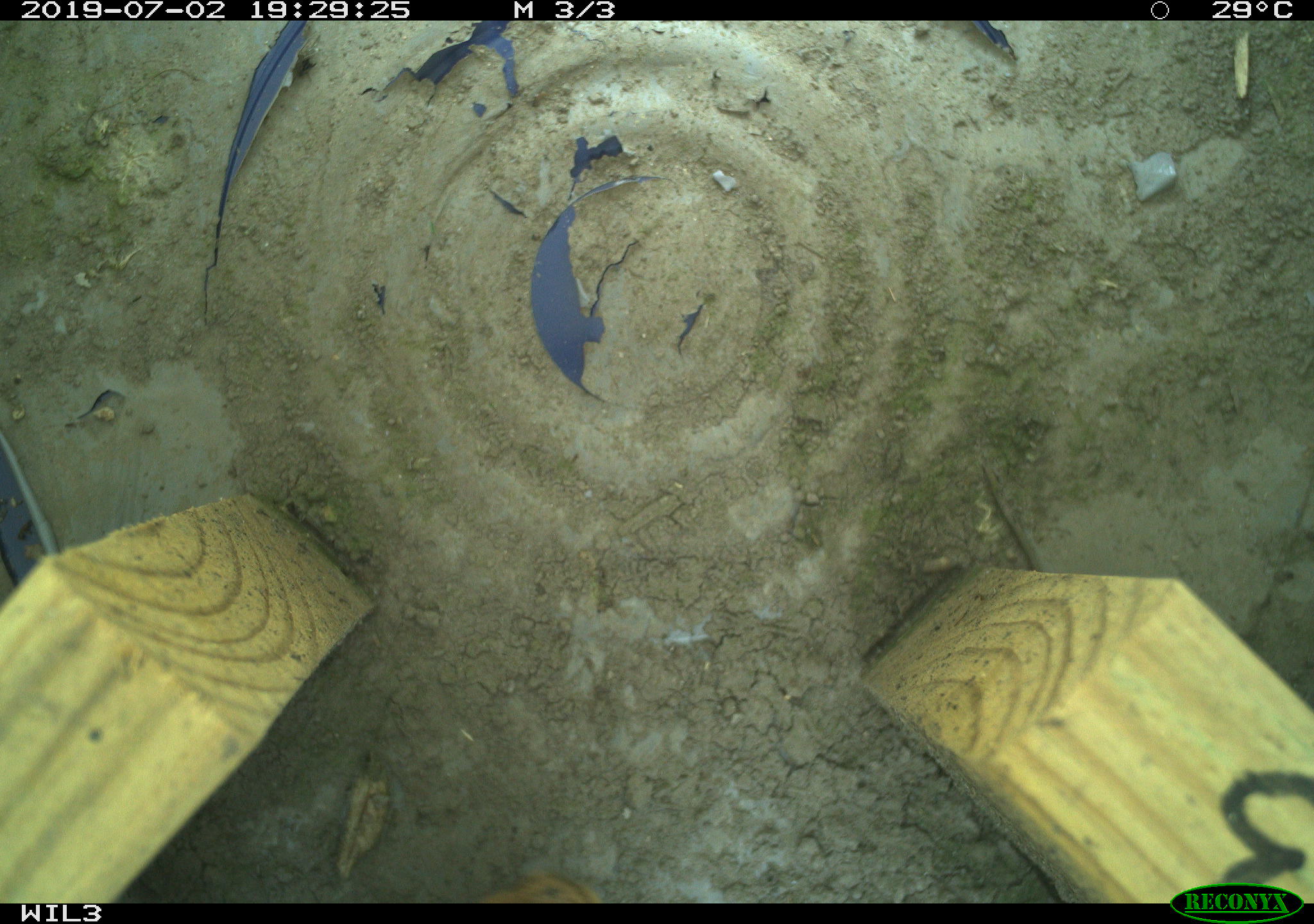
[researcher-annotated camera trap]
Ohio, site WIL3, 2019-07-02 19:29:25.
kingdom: Animalia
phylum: Chordata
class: Mammalia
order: Lagomorpha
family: Leporidae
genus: Sylvilagus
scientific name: Sylvilagus floridanus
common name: eastern cottontail